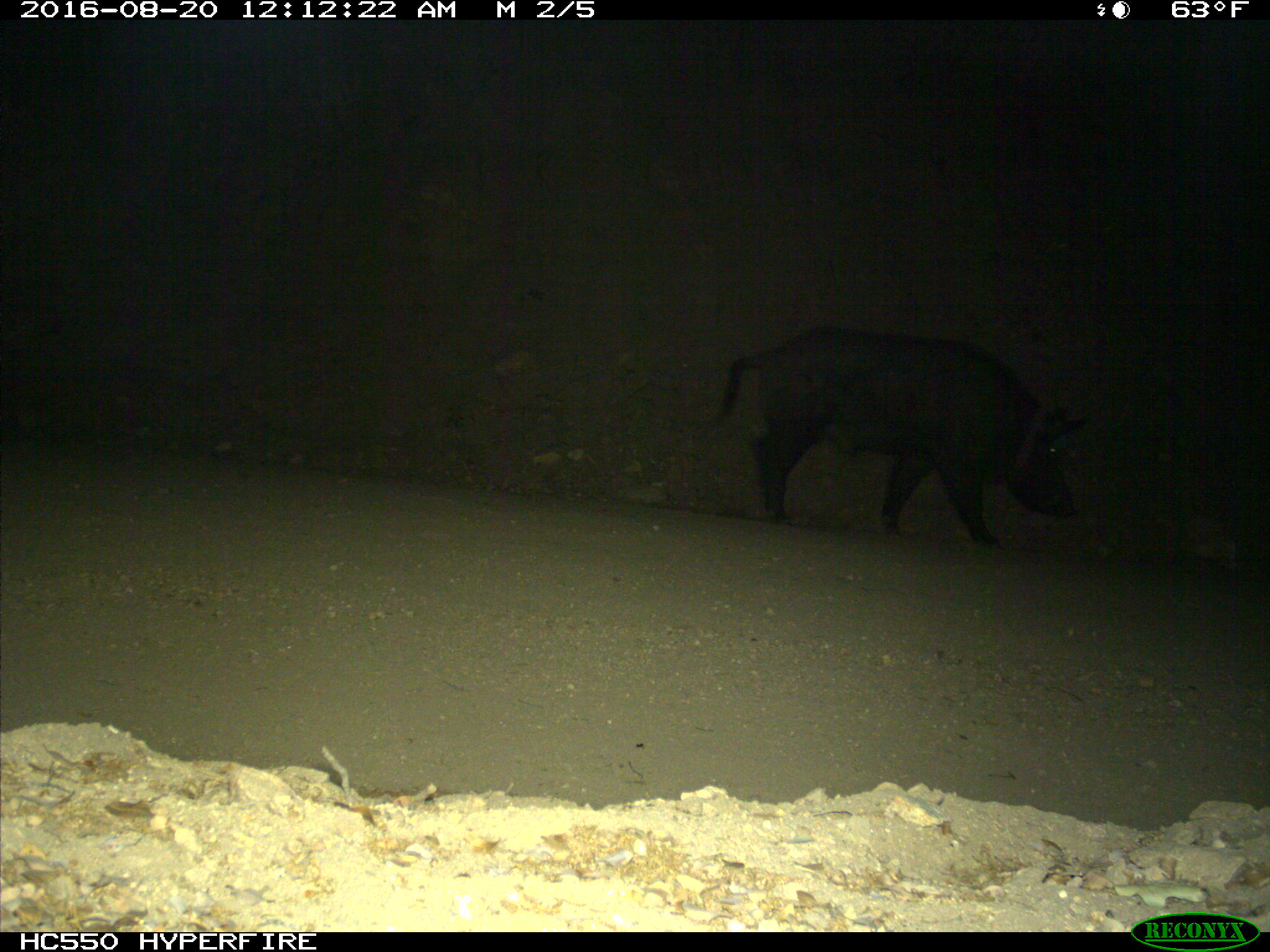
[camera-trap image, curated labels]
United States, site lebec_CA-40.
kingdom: Animalia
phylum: Chordata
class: Mammalia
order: Artiodactyla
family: Suidae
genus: Sus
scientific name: Sus scrofa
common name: wild boar